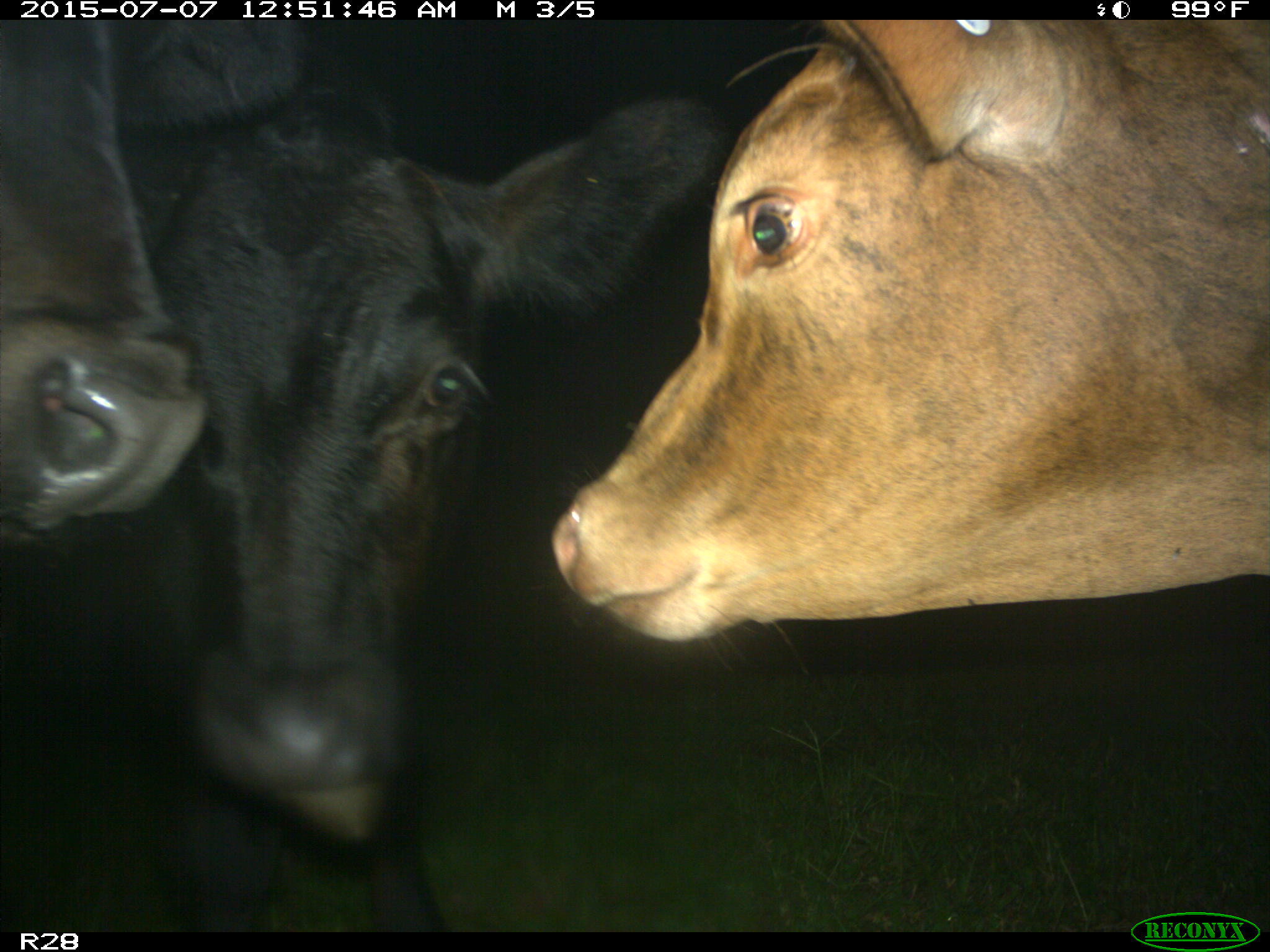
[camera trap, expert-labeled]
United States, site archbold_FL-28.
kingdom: Animalia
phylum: Chordata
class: Mammalia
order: Artiodactyla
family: Bovidae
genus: Bos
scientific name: Bos taurus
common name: domestic cow